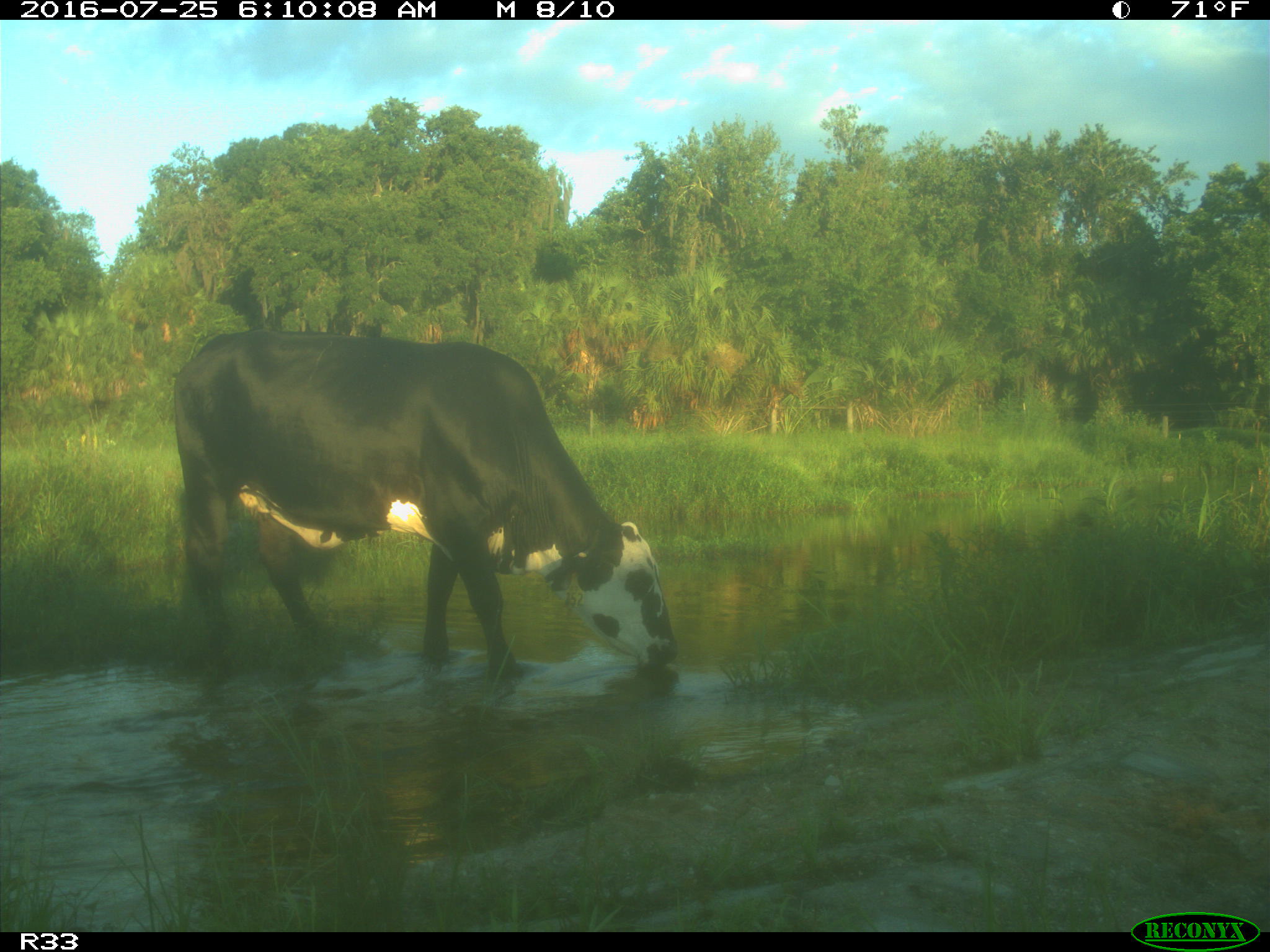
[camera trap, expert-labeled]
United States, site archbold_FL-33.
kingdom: Animalia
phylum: Chordata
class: Mammalia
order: Artiodactyla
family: Bovidae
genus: Bos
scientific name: Bos taurus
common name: domestic cow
Bos taurus (domestic cow).